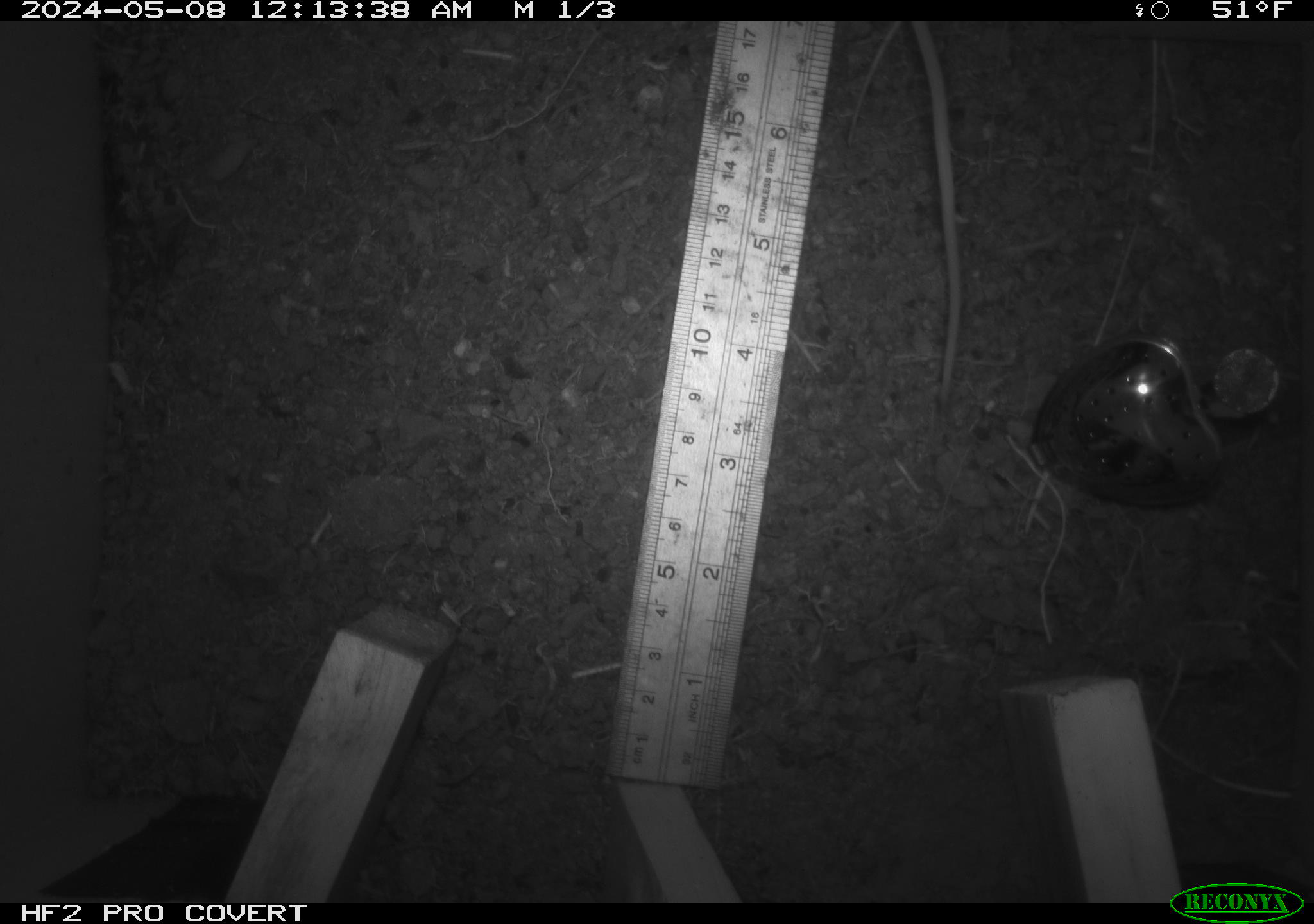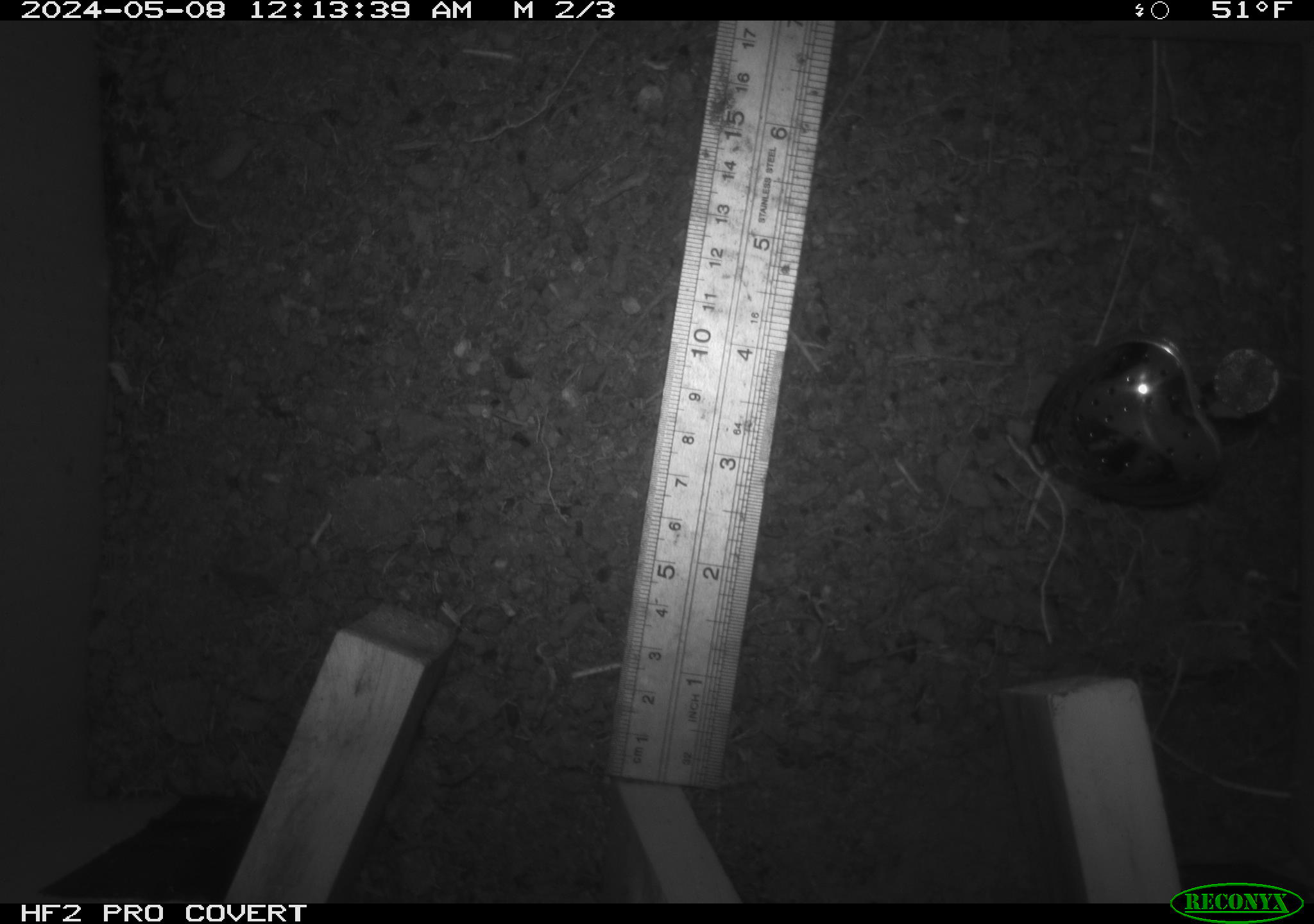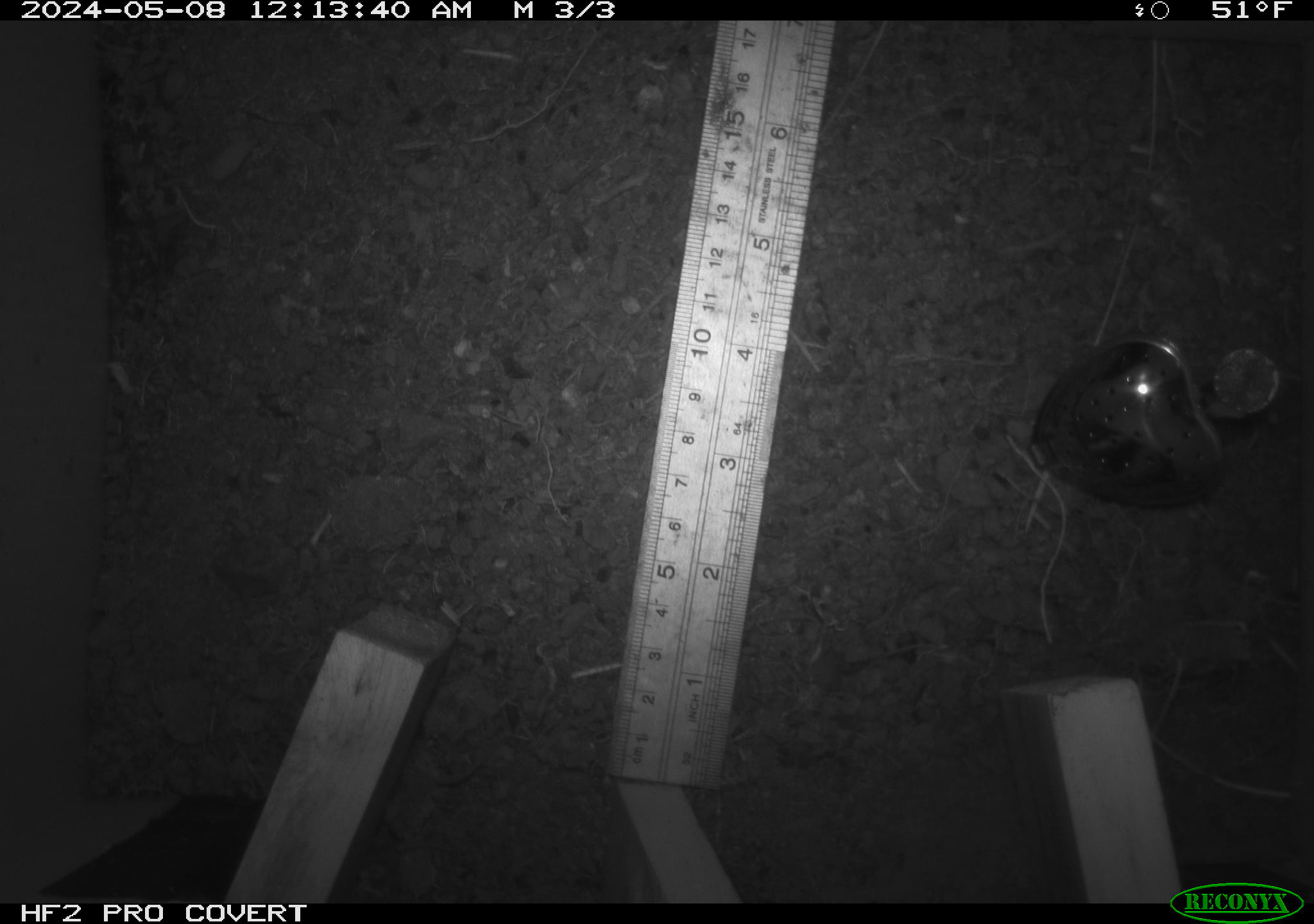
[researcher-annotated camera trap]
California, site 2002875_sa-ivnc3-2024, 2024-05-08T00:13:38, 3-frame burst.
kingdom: Animalia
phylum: Chordata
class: Mammalia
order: Rodentia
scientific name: Rodentia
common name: mouse species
Mouse species (Rodentia).